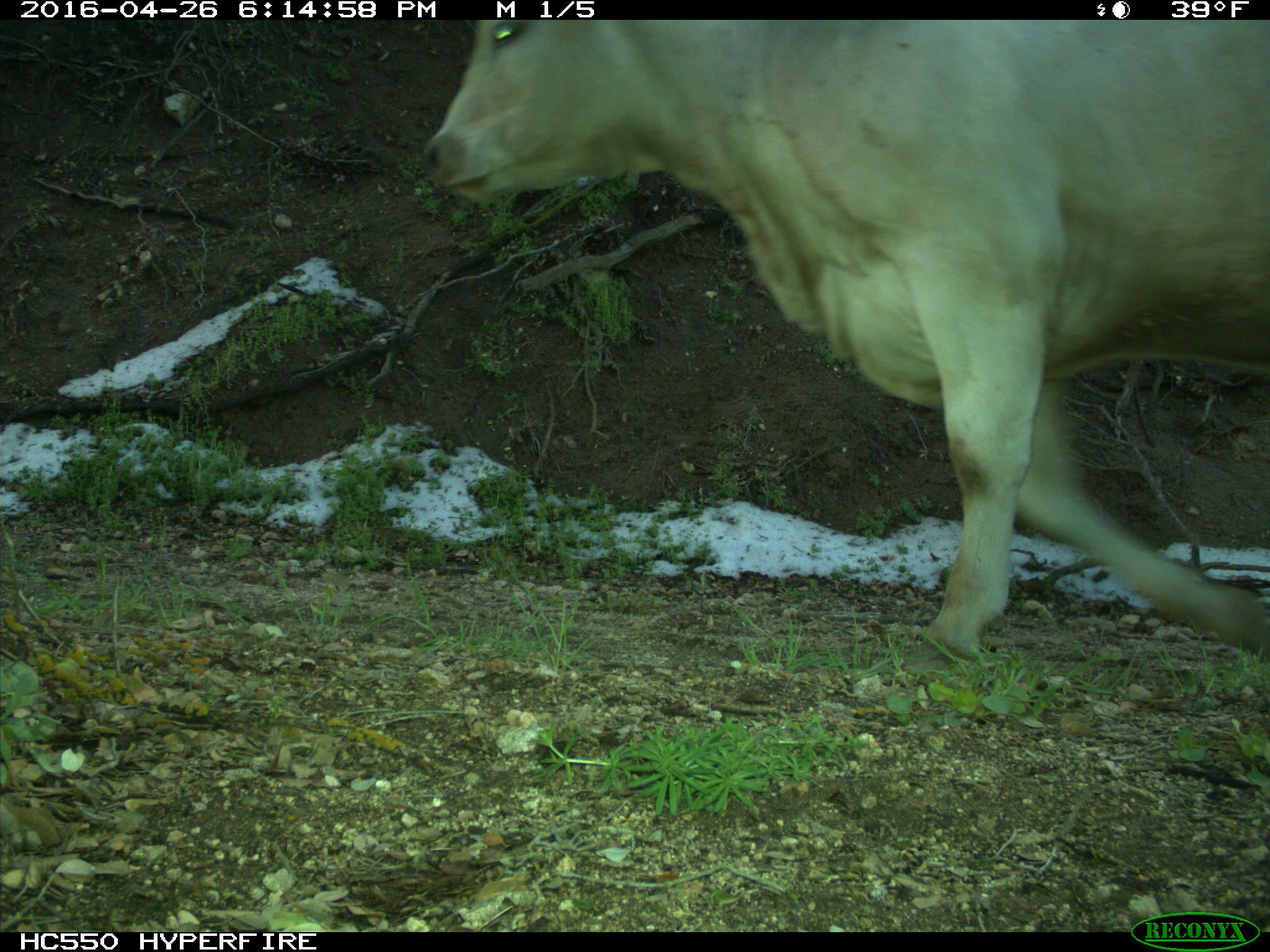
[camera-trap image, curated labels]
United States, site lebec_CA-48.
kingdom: Animalia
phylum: Chordata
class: Mammalia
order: Artiodactyla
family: Bovidae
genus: Bos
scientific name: Bos taurus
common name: domestic cow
Bos taurus (domestic cow).